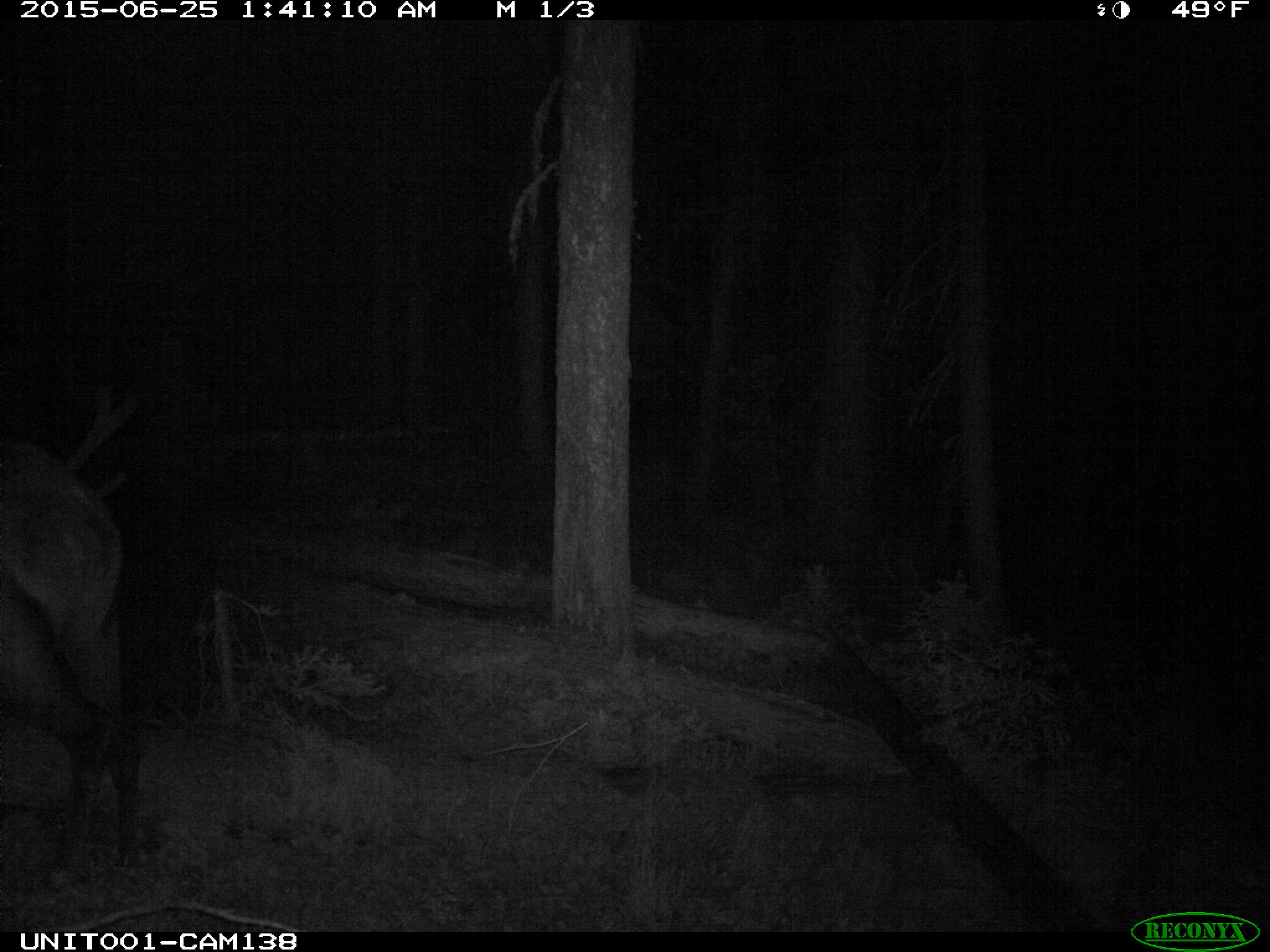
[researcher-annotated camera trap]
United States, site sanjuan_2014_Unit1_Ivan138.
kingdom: Animalia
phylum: Chordata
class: Mammalia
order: Artiodactyla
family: Cervidae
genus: Cervus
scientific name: Cervus elaphus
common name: red deer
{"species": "Cervus elaphus (red deer)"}